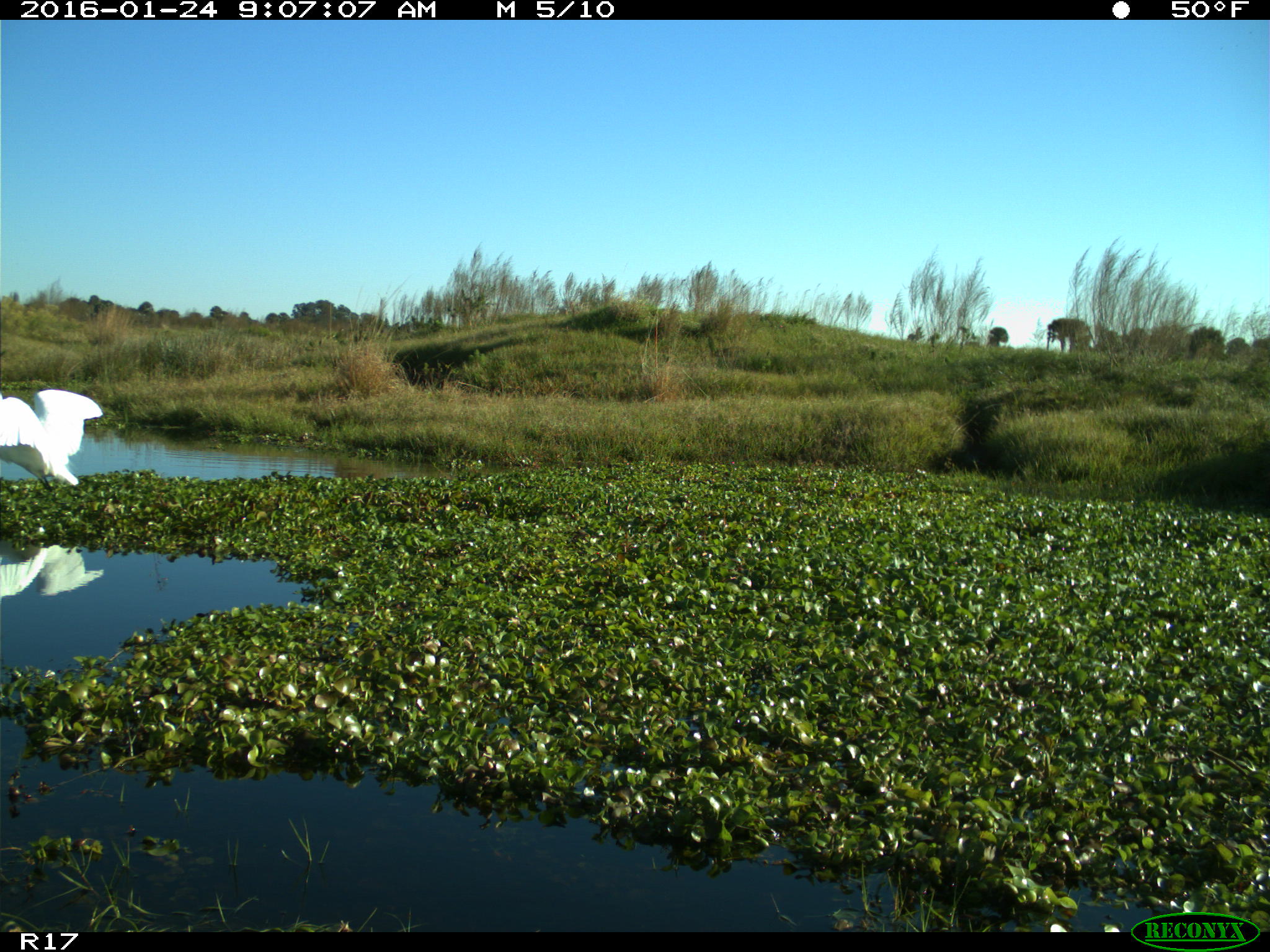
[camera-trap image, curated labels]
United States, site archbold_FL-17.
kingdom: Animalia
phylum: Chordata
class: Aves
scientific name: Aves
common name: birds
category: unidentified bird